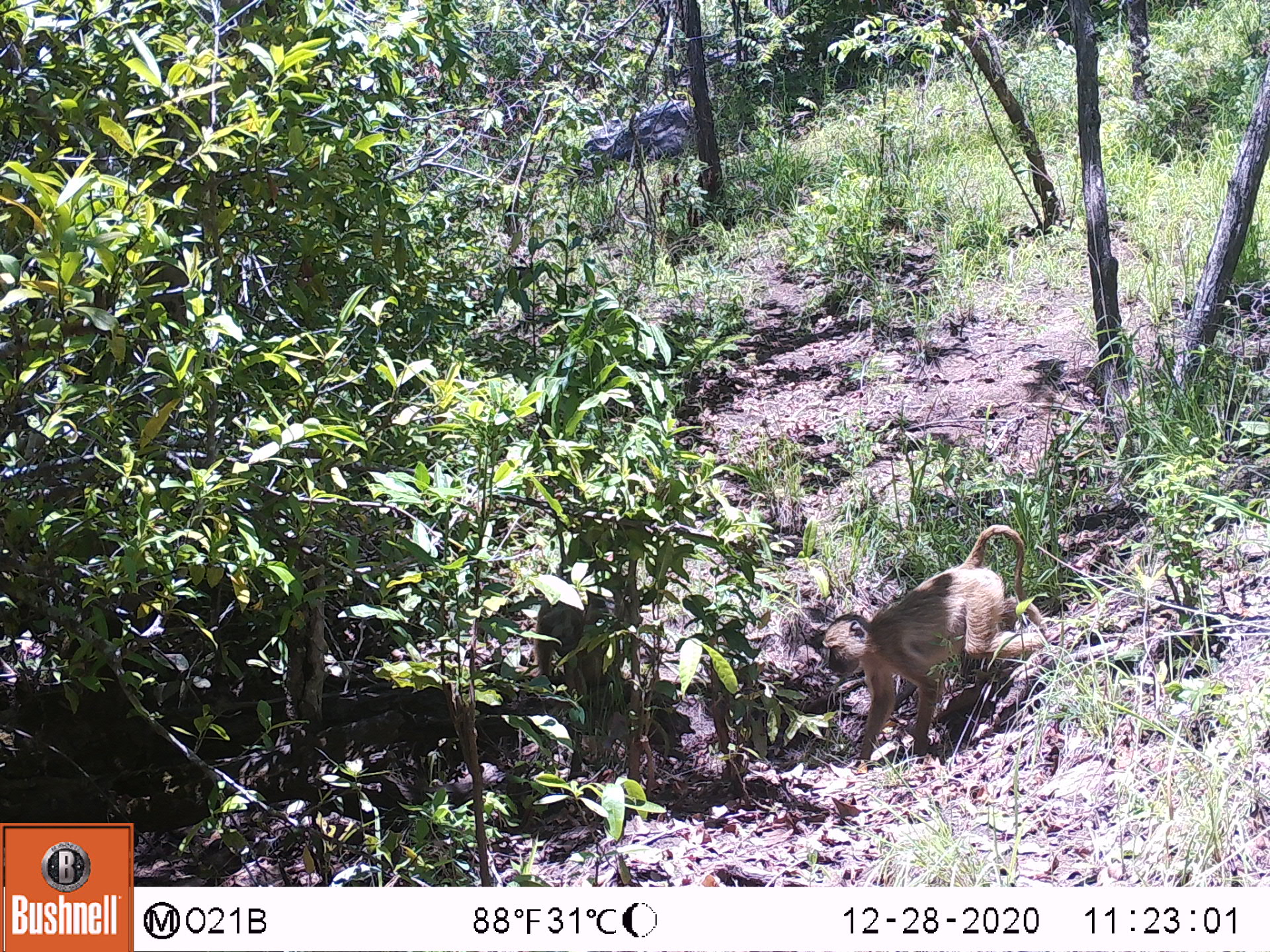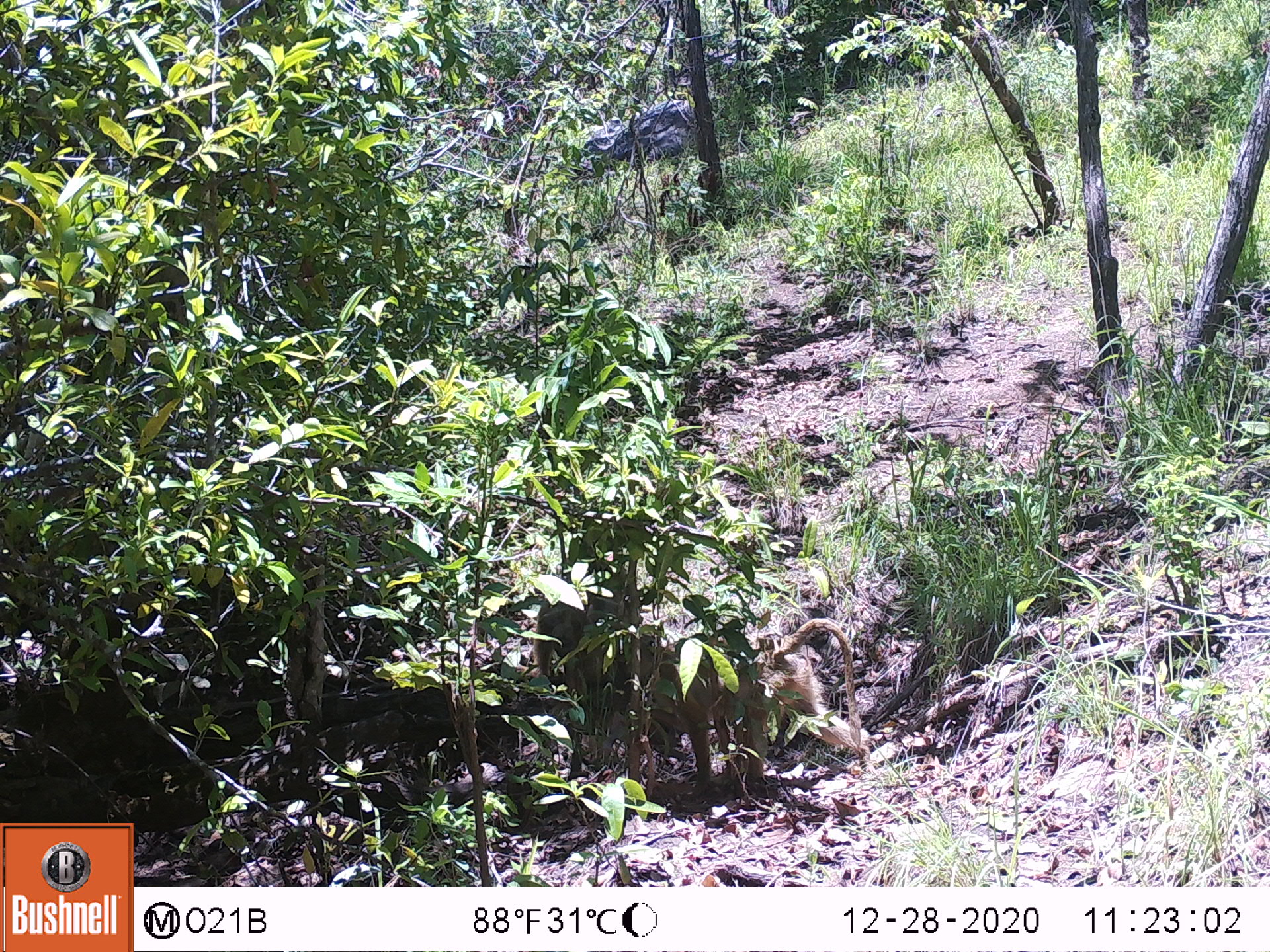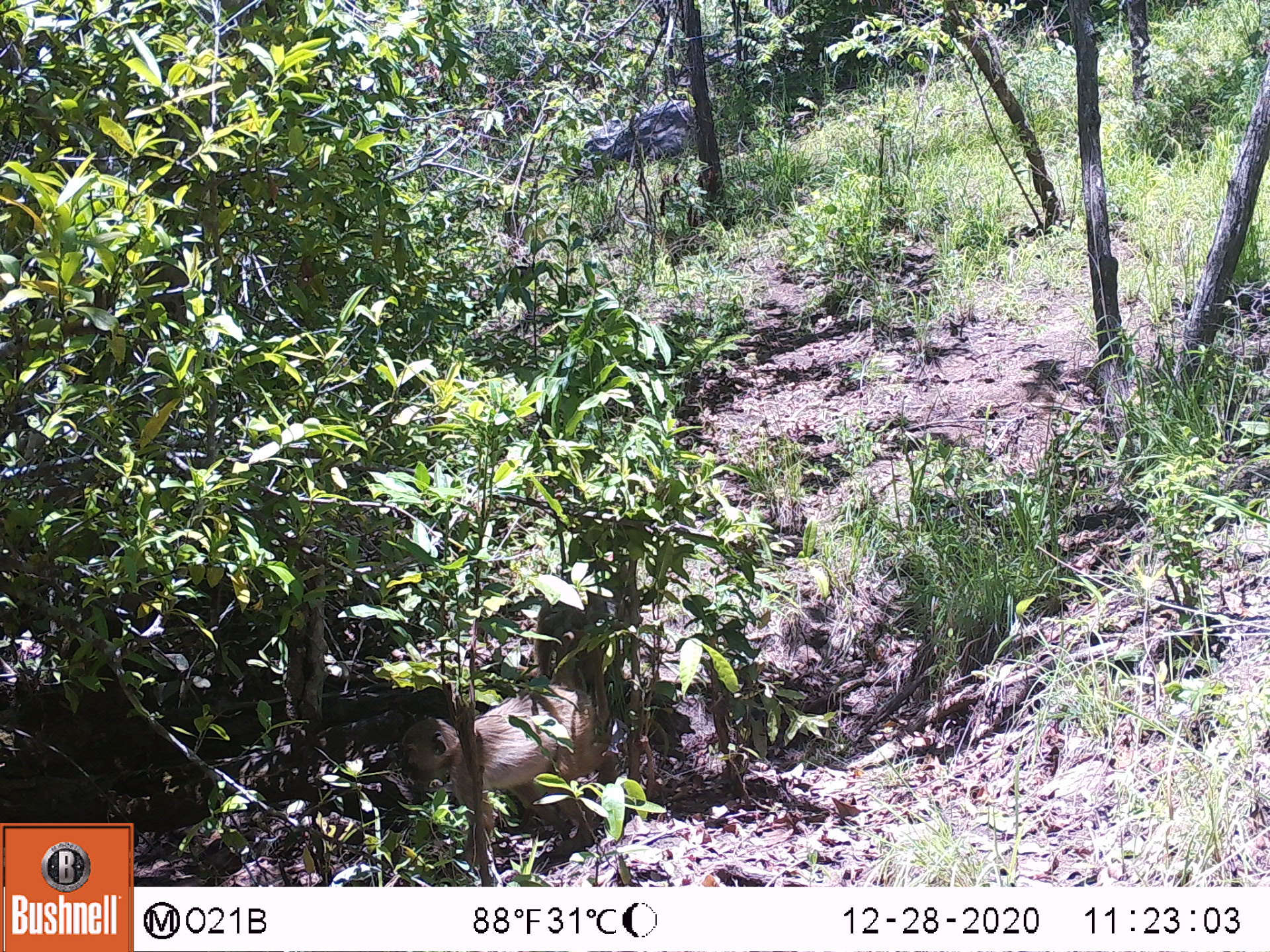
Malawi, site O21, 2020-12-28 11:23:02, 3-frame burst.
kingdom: Animalia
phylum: Chordata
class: Mammalia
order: Primates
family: Cercopithecidae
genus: Papio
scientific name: Papio cynocephalus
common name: yellow baboon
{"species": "yellow baboon (Papio cynocephalus)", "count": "2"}